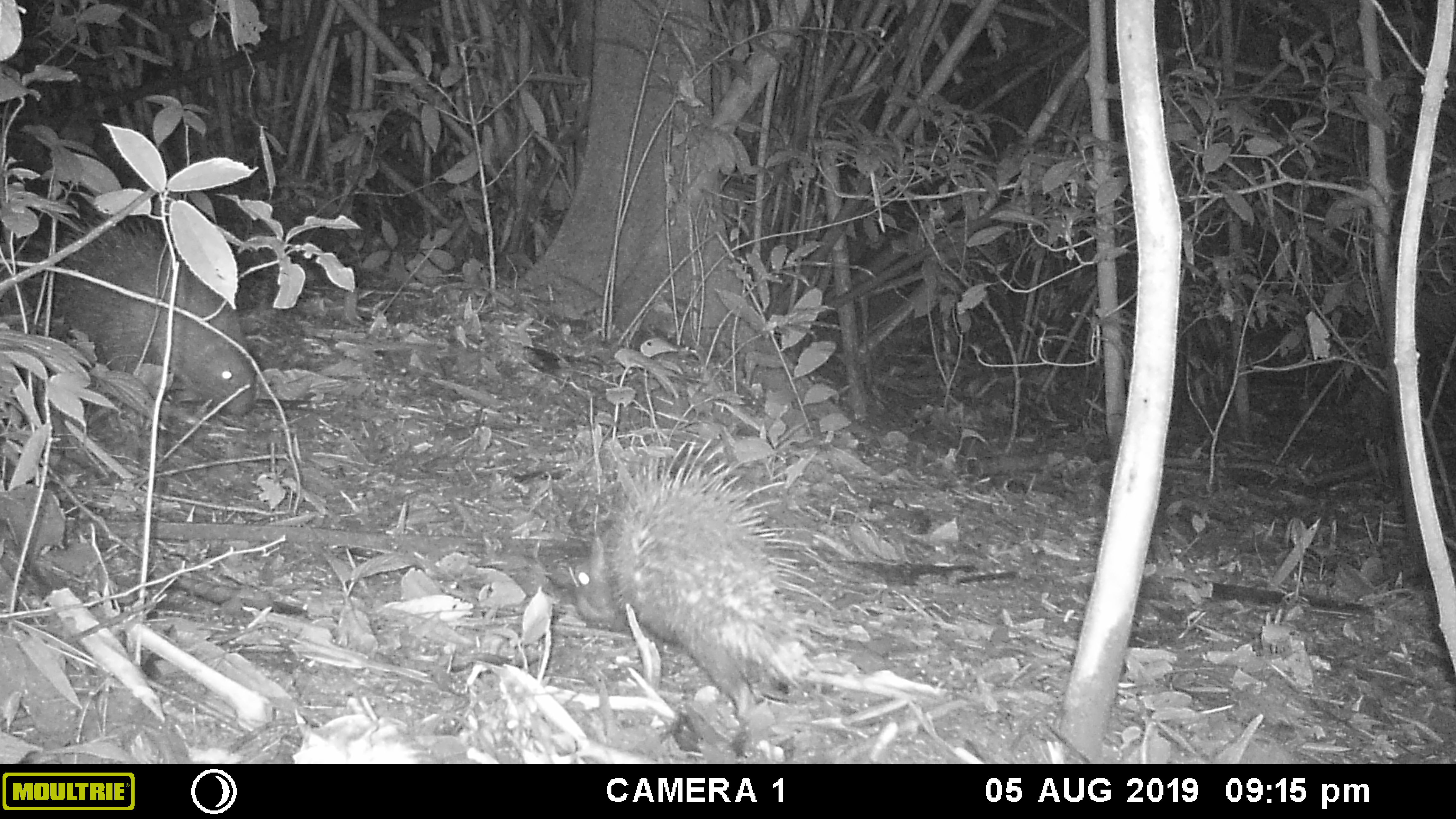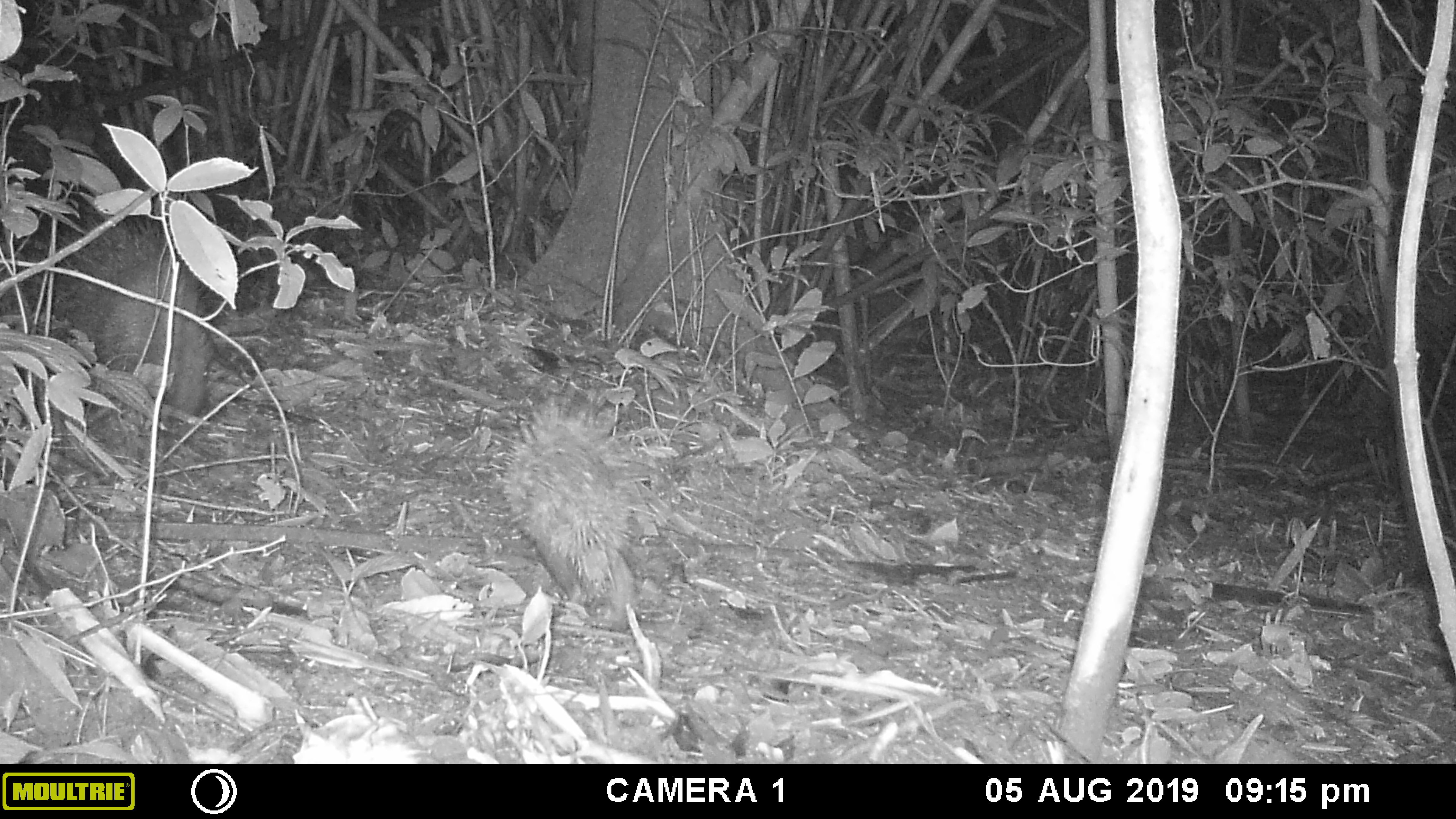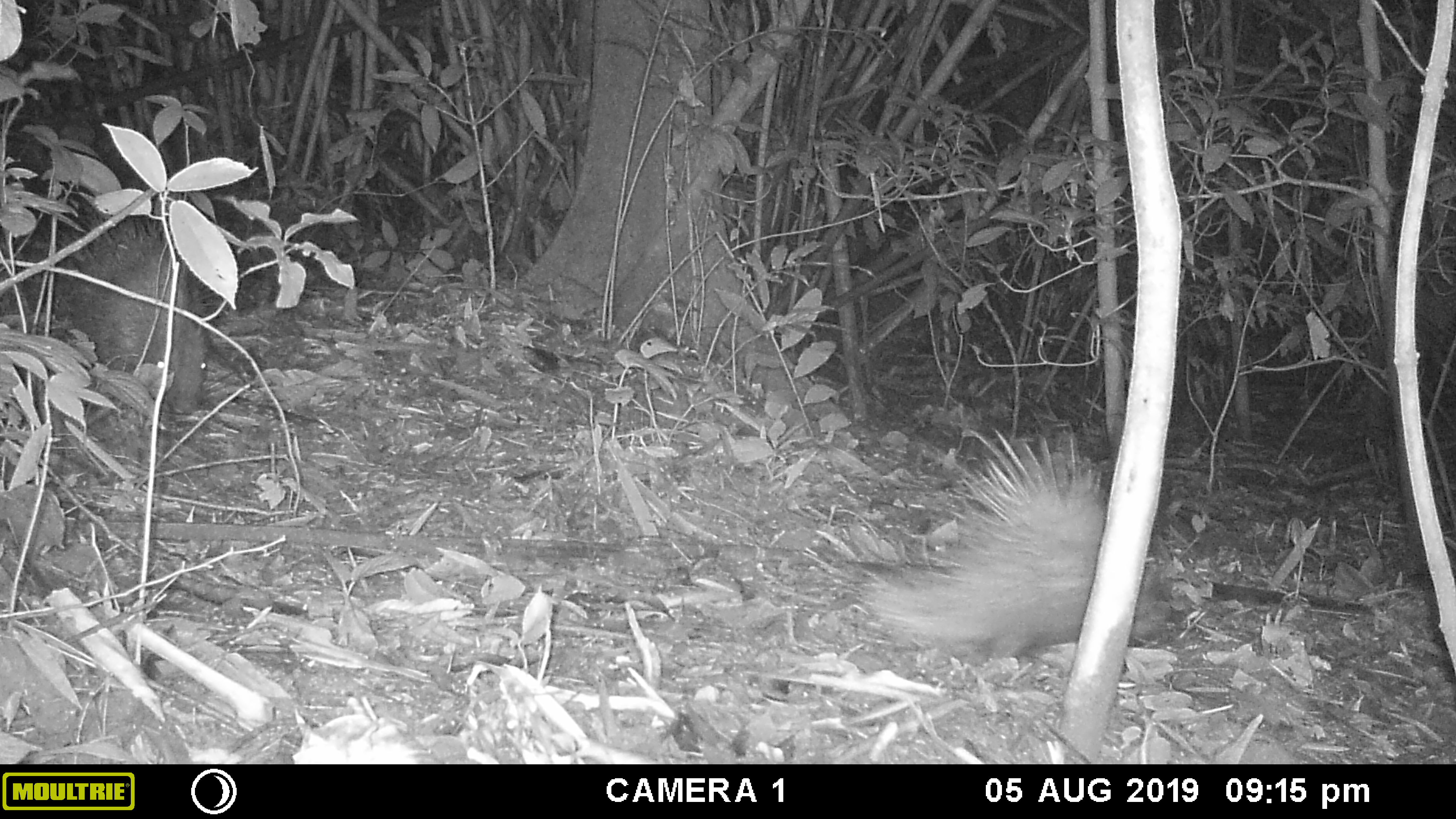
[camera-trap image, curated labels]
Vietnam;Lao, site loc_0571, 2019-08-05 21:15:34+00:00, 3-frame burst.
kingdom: Animalia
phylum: Chordata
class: Mammalia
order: Rodentia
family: Hystricidae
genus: Hystrix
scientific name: Hystrix brachyura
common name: malayan porcupine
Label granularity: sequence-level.